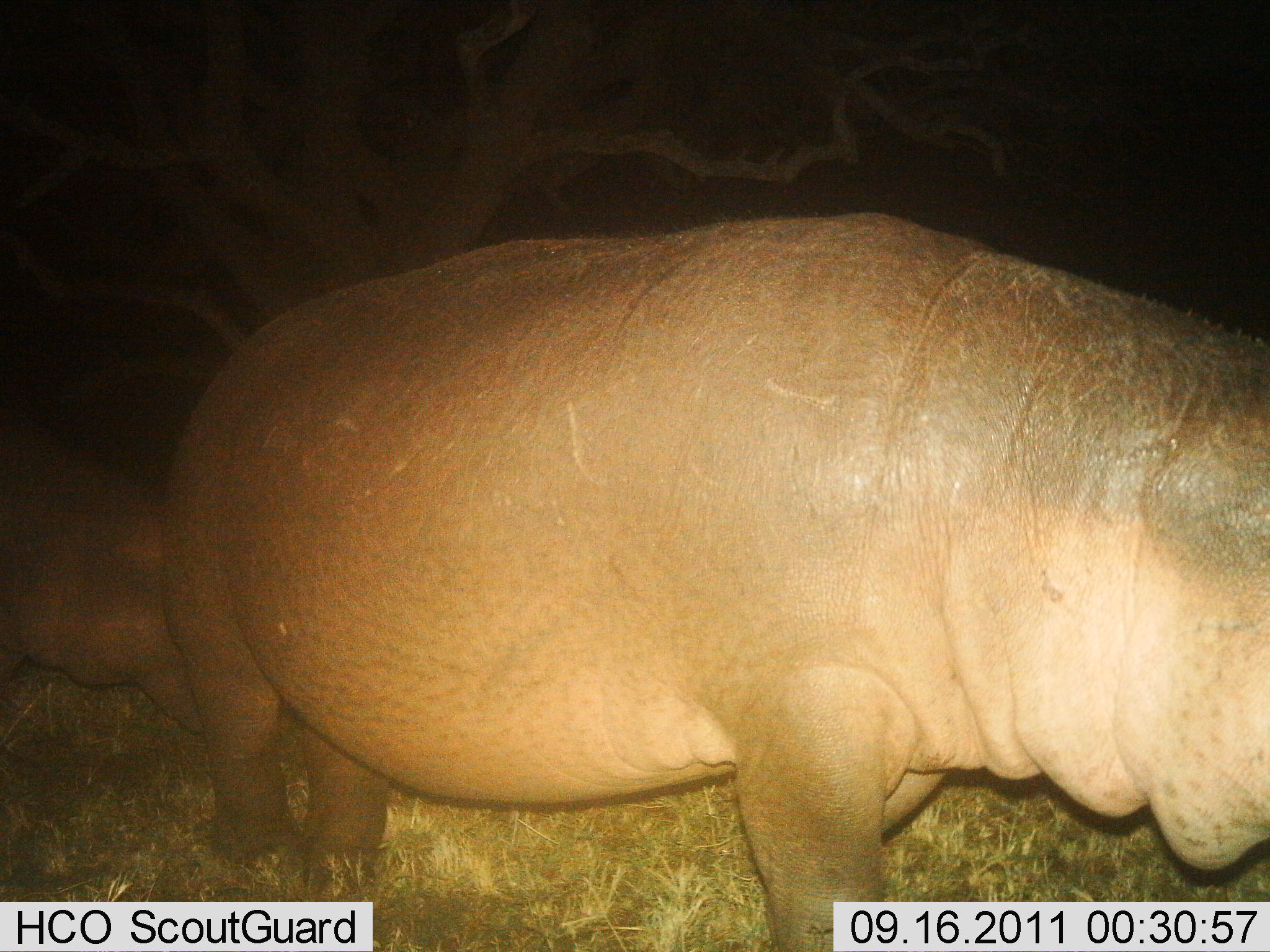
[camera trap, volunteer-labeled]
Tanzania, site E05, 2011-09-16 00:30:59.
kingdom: Animalia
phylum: Chordata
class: Mammalia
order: Artiodactyla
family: Hippopotamidae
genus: Hippopotamus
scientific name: Hippopotamus amphibius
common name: hippopotamus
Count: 2.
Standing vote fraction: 50%.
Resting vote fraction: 0%.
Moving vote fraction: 42%.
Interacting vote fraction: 0%.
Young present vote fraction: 0%.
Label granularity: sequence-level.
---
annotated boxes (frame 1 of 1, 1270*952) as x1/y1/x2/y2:
animal: 168/208/1270/755; 0/422/203/736